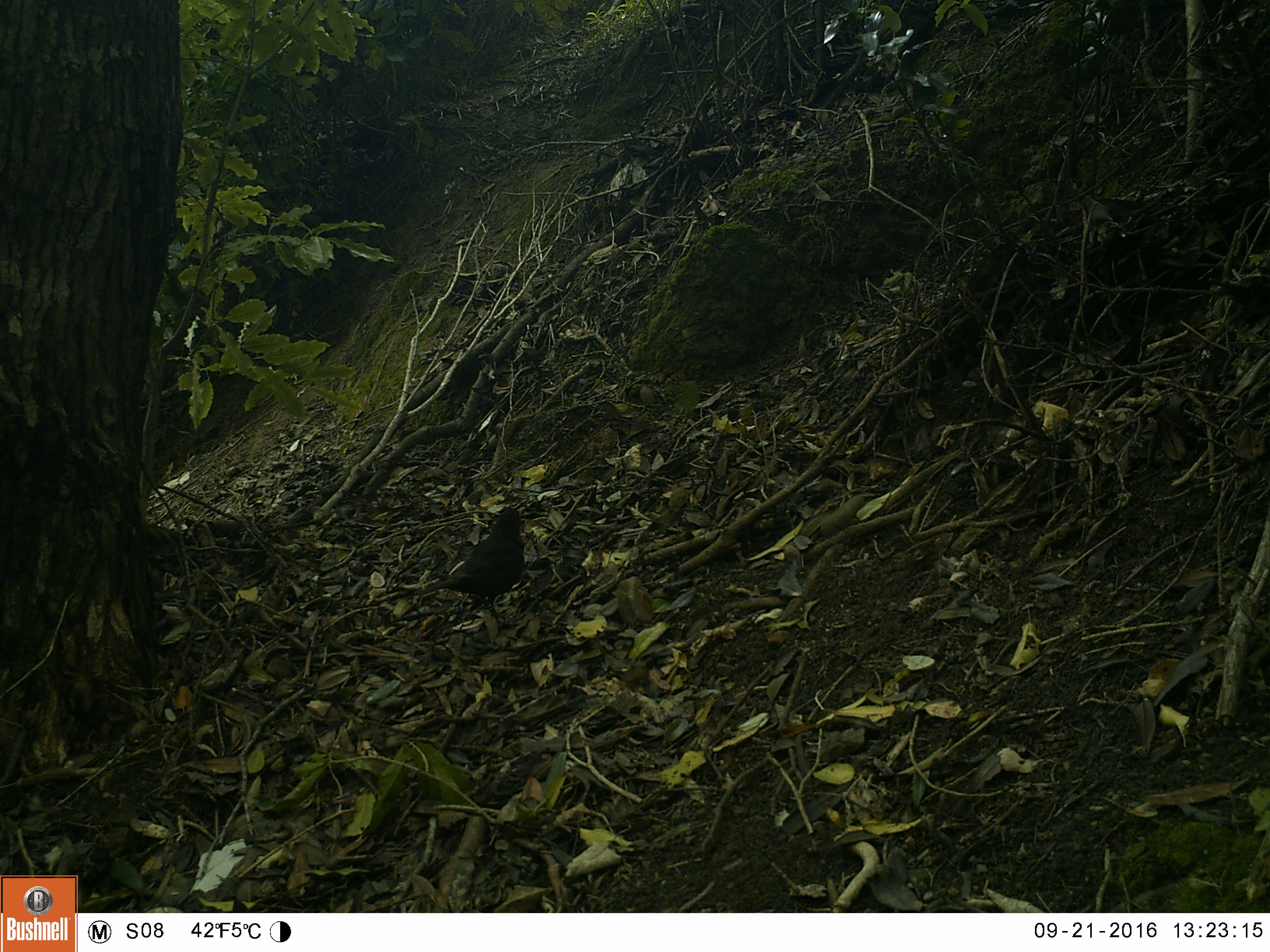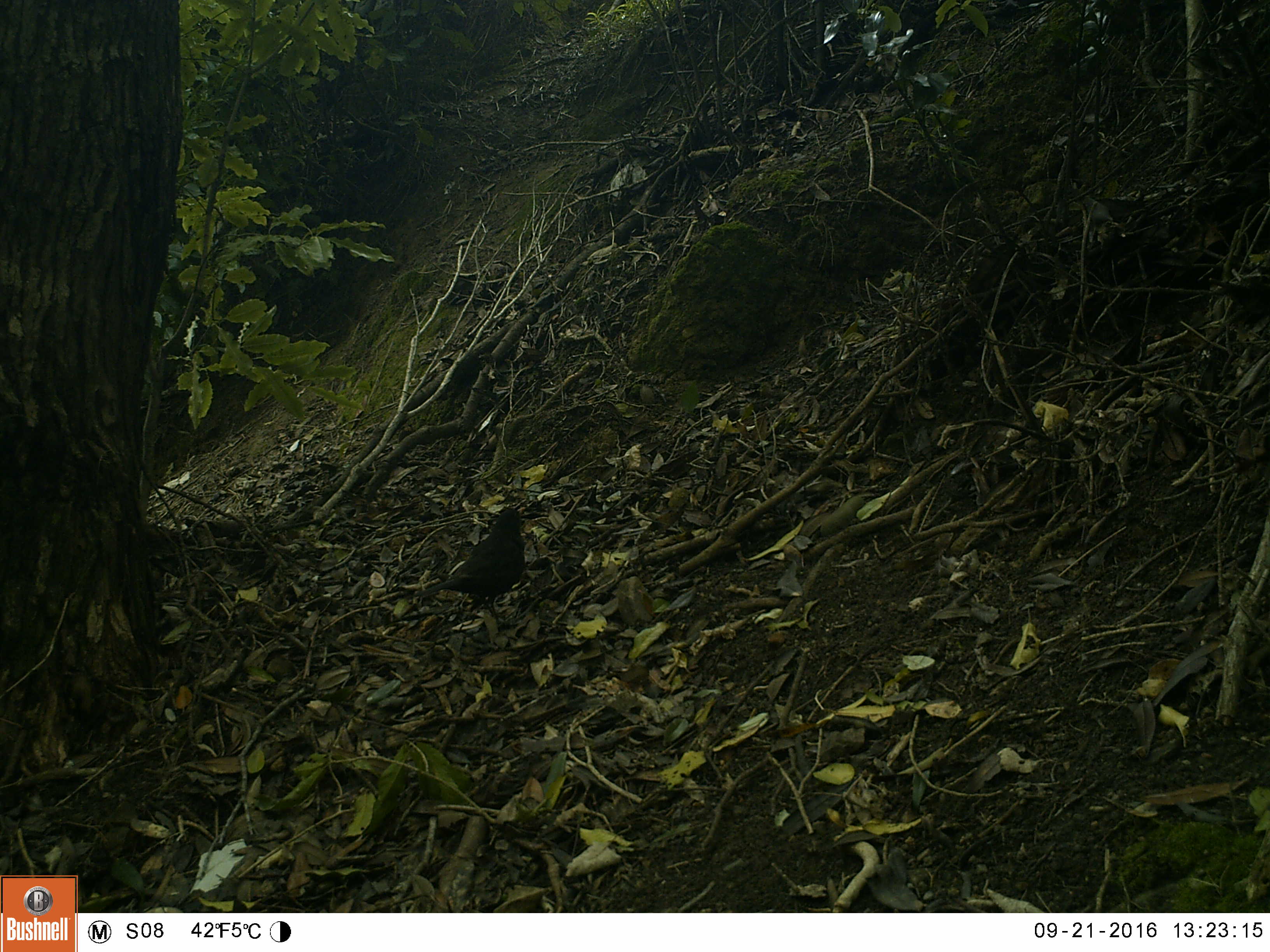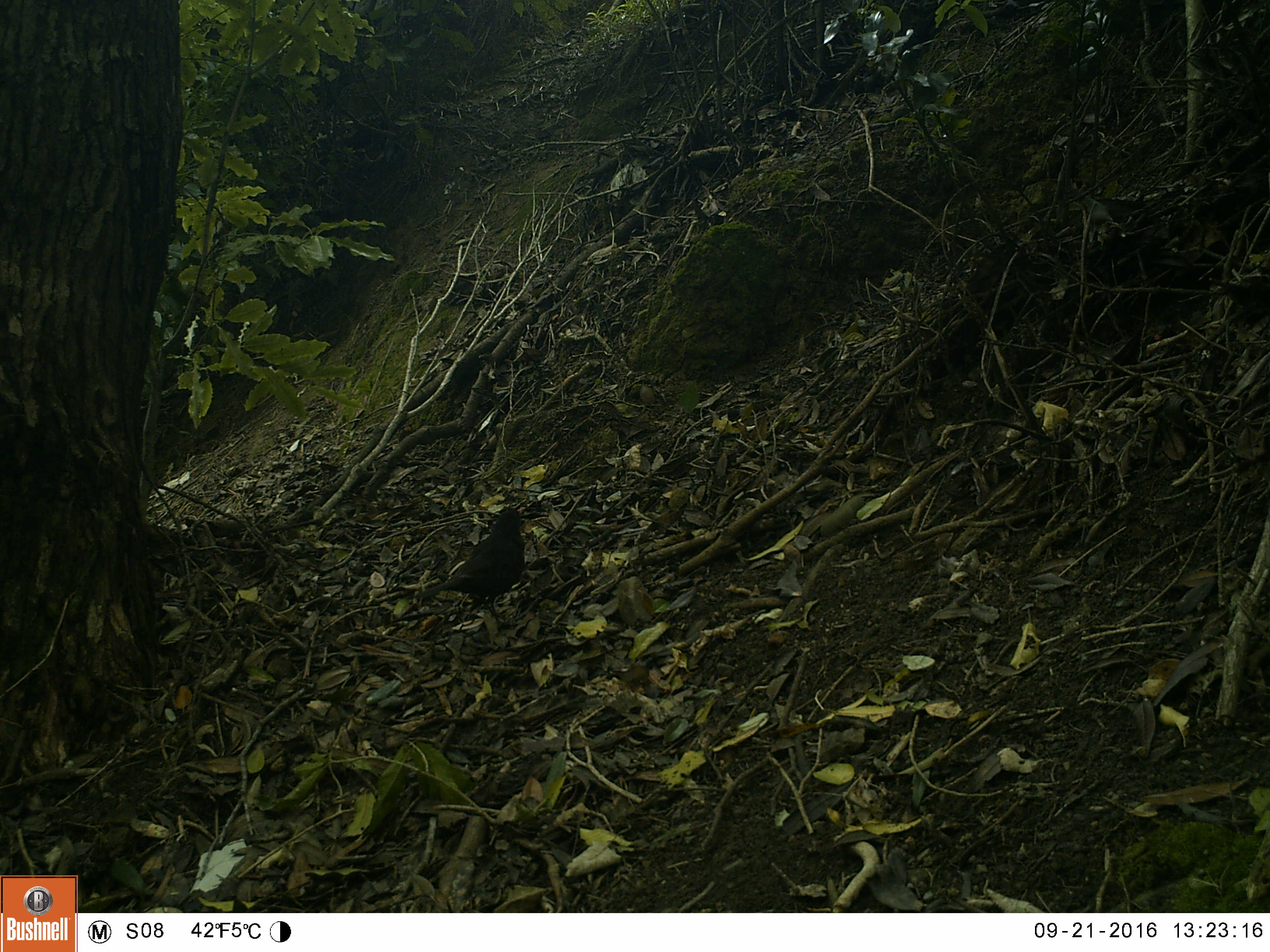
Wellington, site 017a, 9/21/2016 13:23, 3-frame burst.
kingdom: Animalia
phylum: Chordata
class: Aves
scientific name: Aves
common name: bird